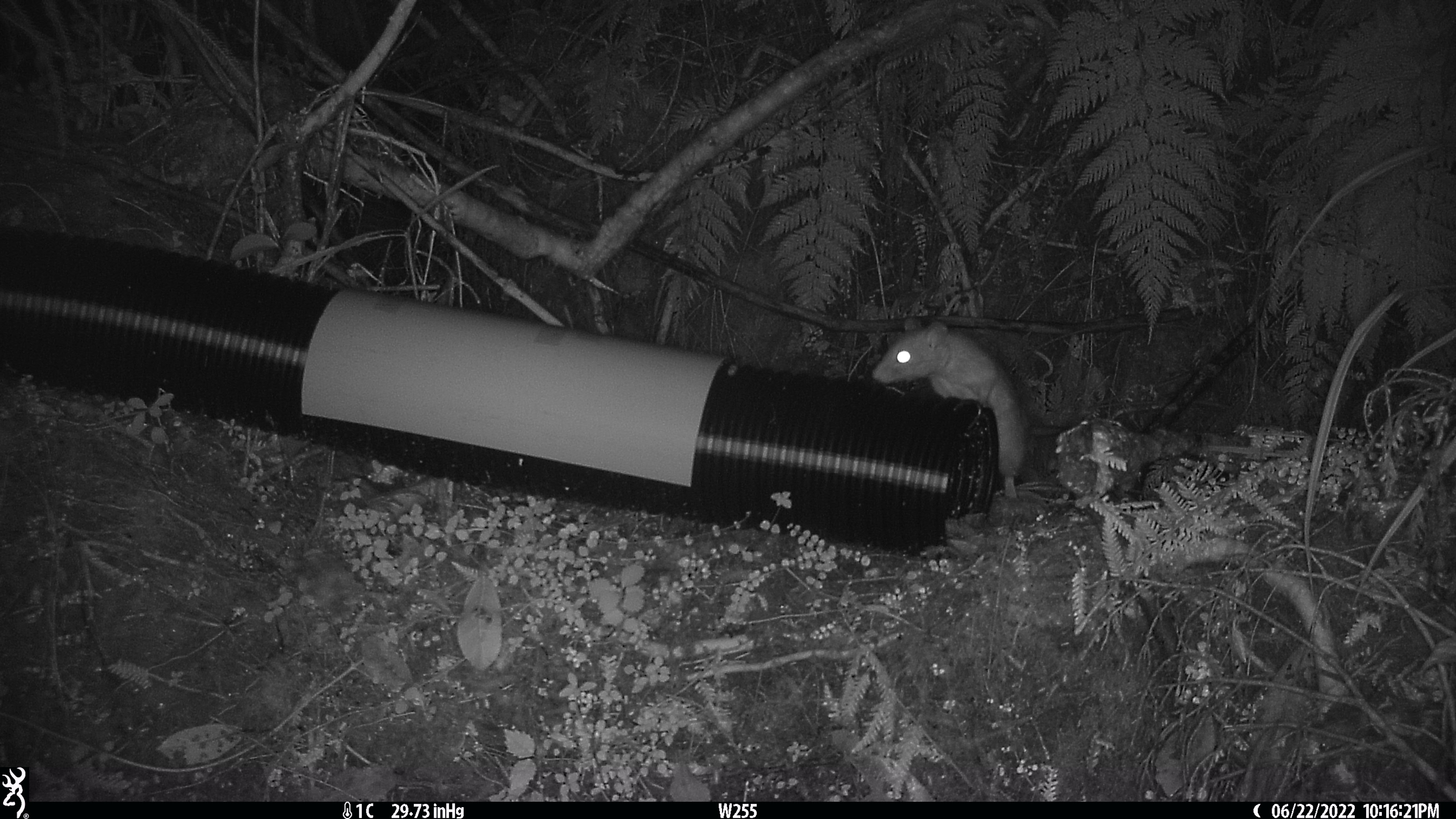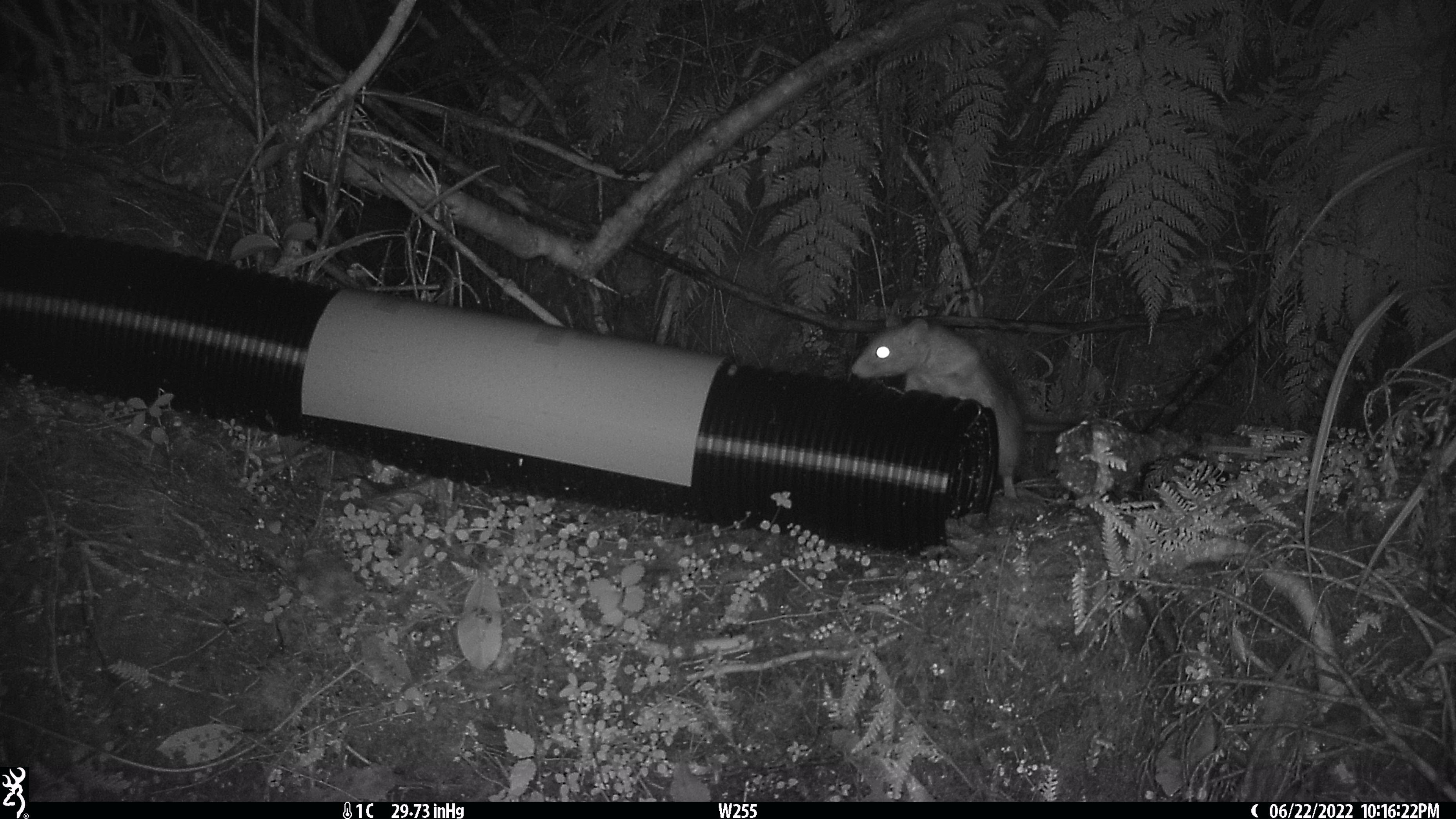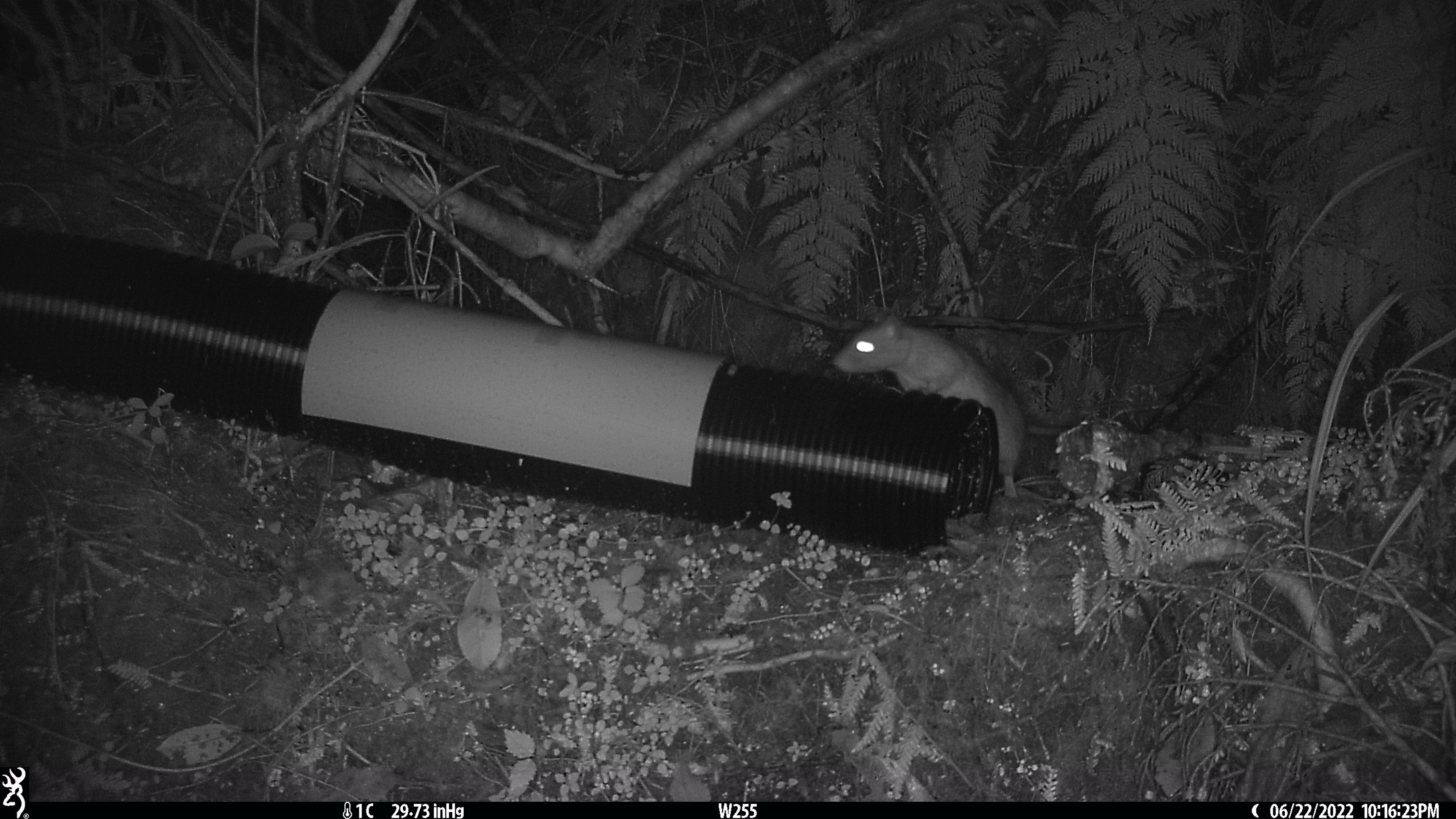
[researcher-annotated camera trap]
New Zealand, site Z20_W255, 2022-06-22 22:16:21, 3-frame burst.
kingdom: Animalia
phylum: Chordata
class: Mammalia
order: Rodentia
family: Muridae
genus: Rattus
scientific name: Rattus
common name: rat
Rat (Rattus).